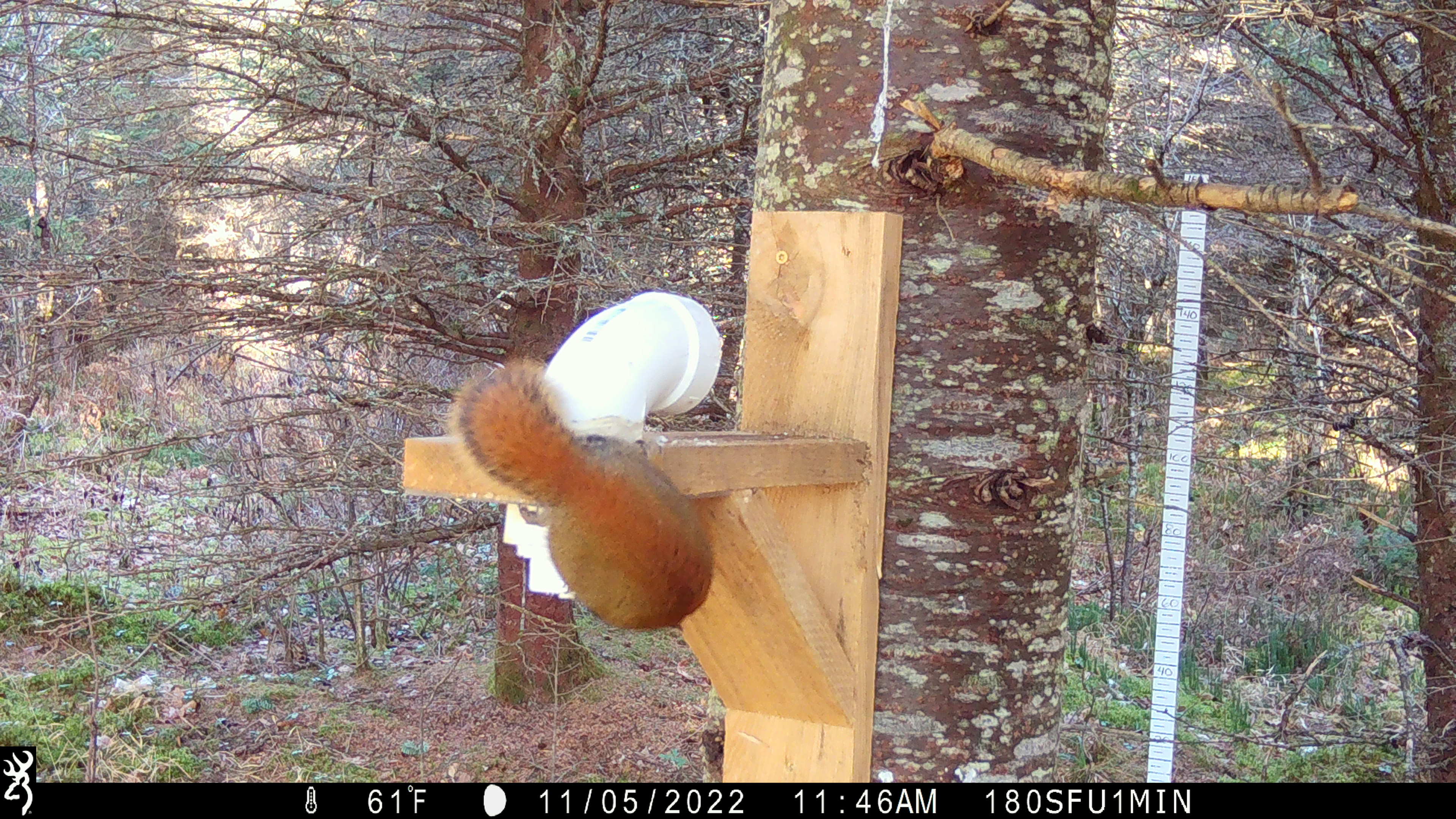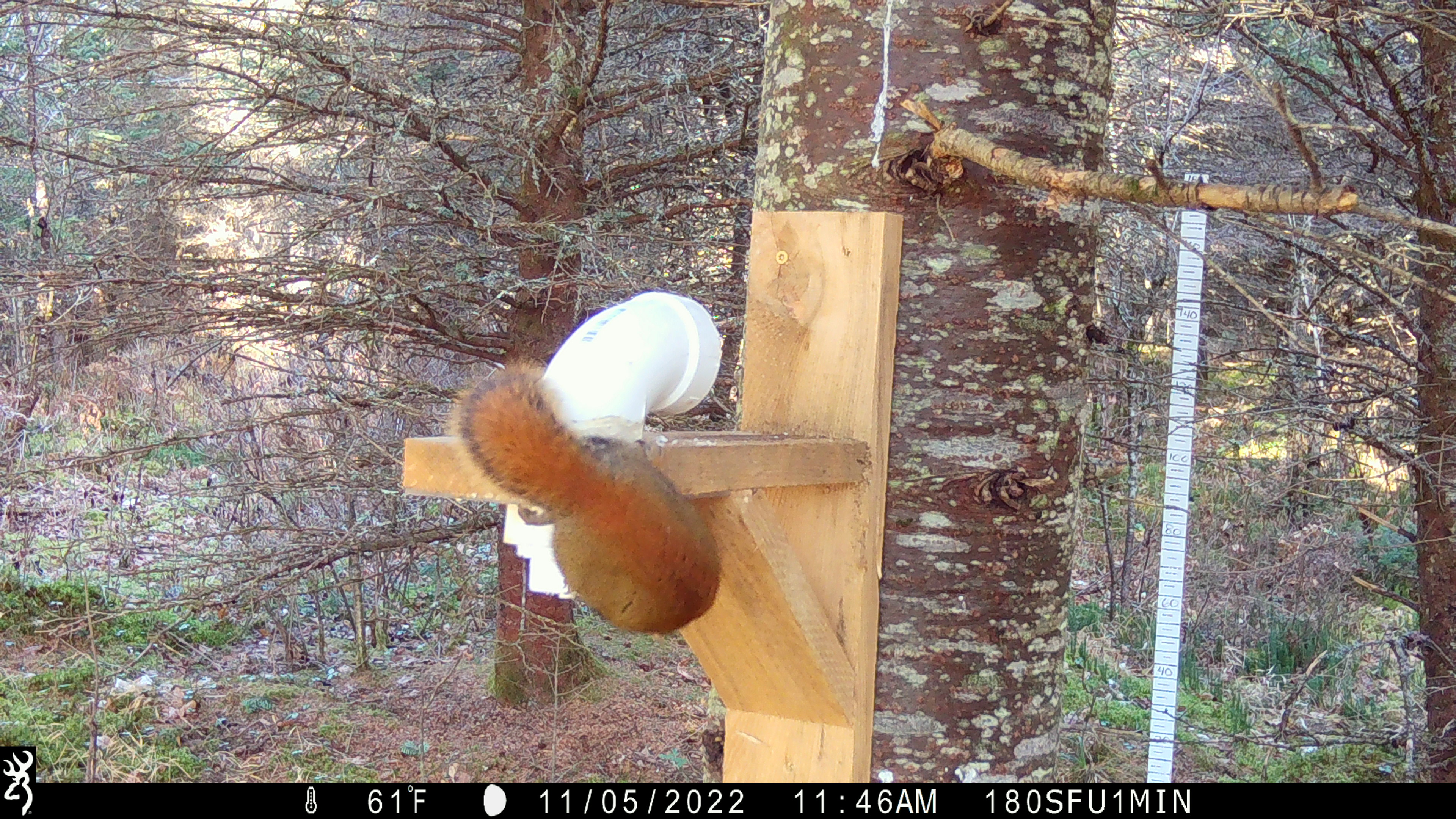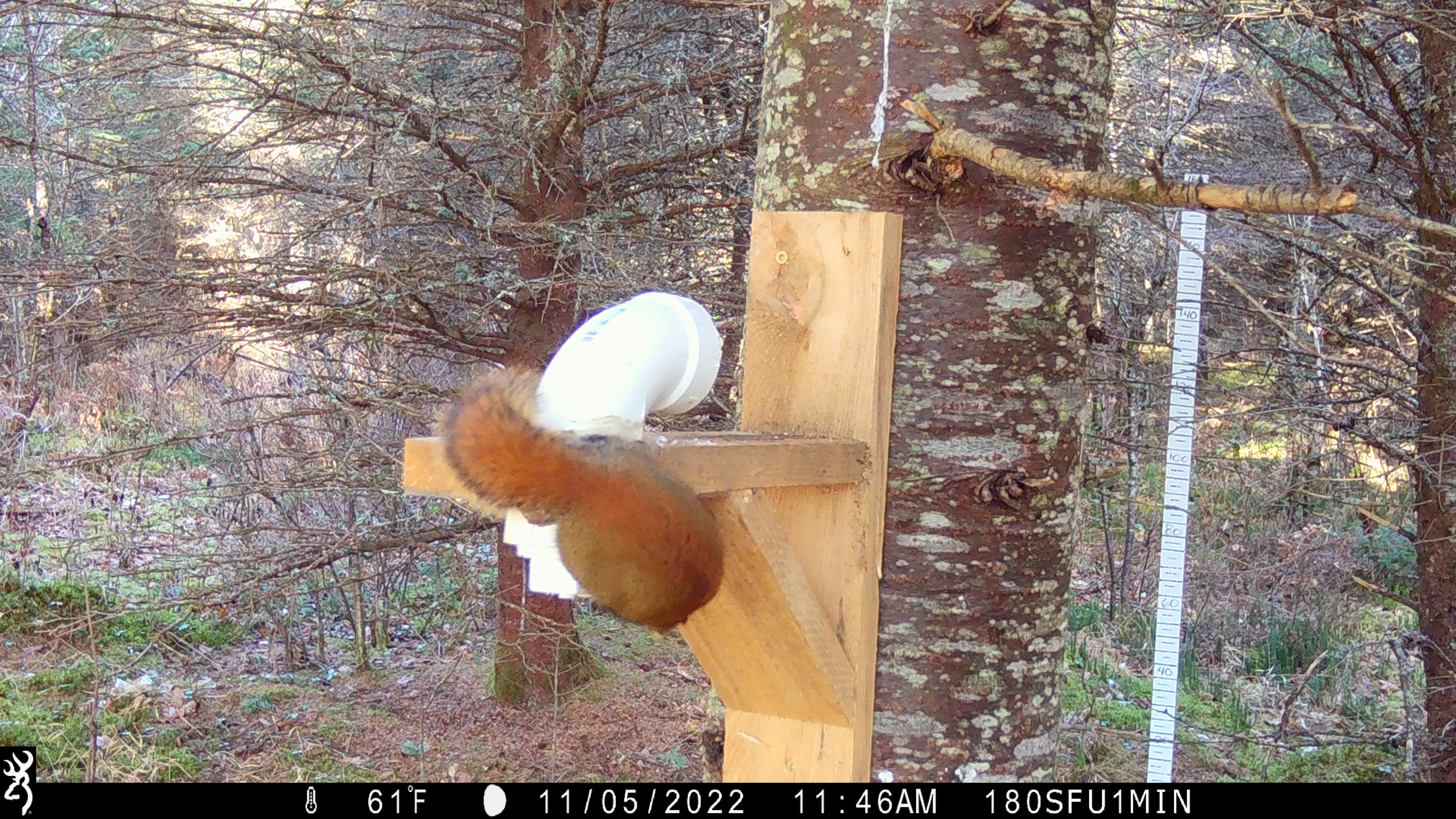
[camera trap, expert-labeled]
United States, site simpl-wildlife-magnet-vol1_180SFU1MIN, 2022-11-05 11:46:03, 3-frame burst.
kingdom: Animalia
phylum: Chordata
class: Mammalia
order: Rodentia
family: Sciuridae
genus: Tamiasciurus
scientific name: Tamiasciurus hudsonicus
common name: red squirrel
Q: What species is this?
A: Red squirrel (Tamiasciurus hudsonicus).